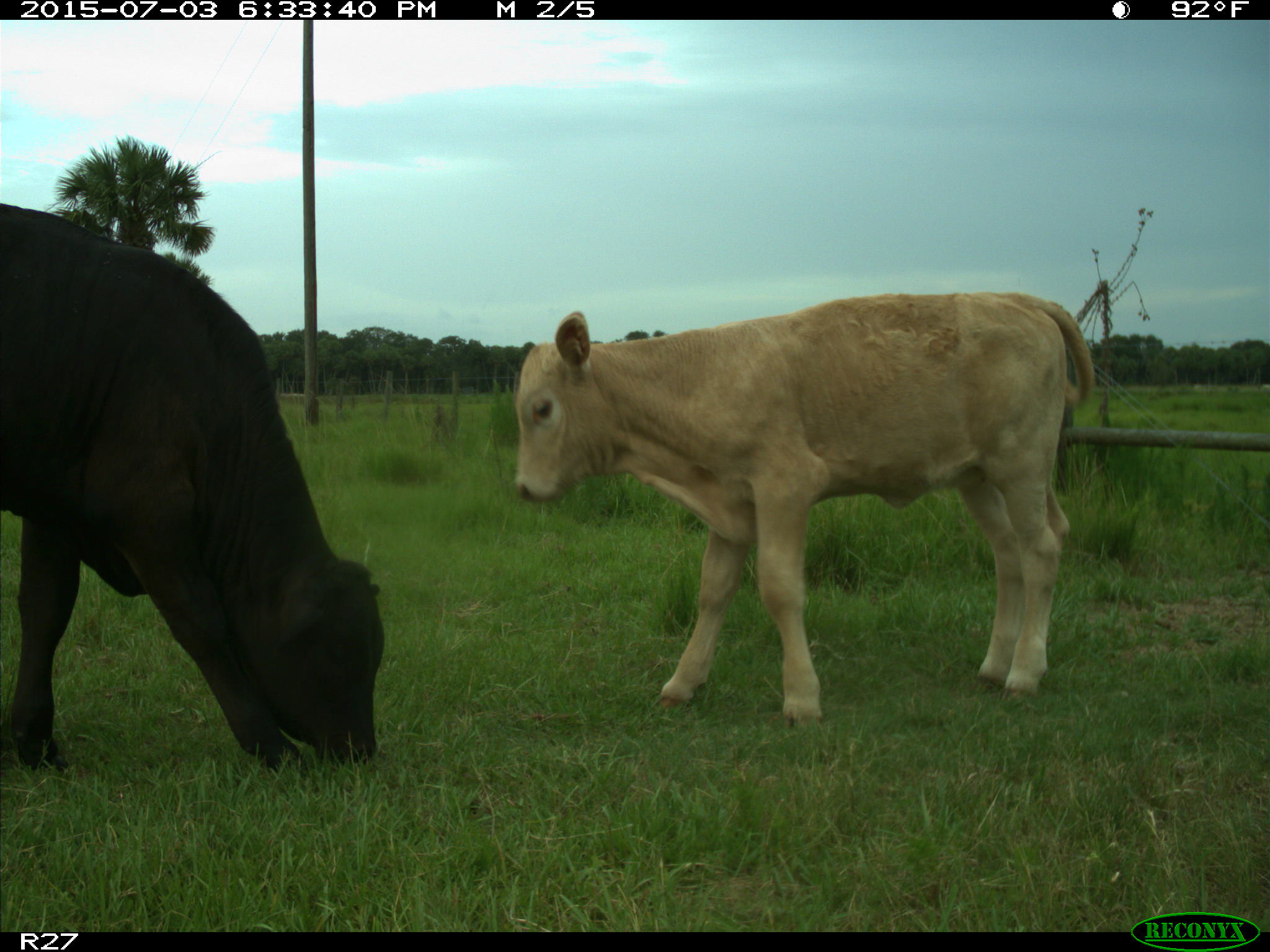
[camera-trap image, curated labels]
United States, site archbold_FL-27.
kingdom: Animalia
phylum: Chordata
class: Mammalia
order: Artiodactyla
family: Bovidae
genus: Bos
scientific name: Bos taurus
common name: domestic cow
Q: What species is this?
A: Bos taurus (domestic cow).